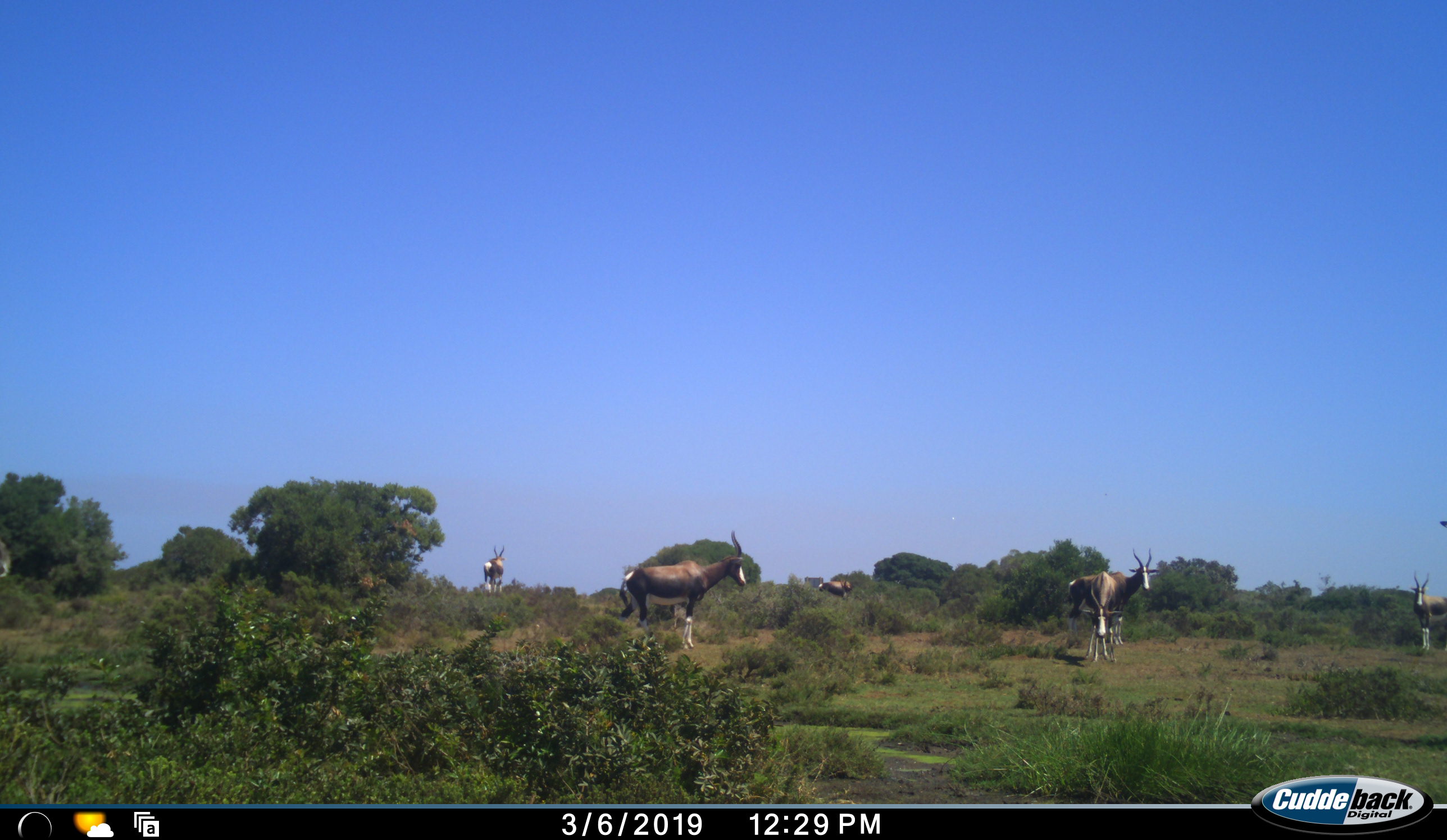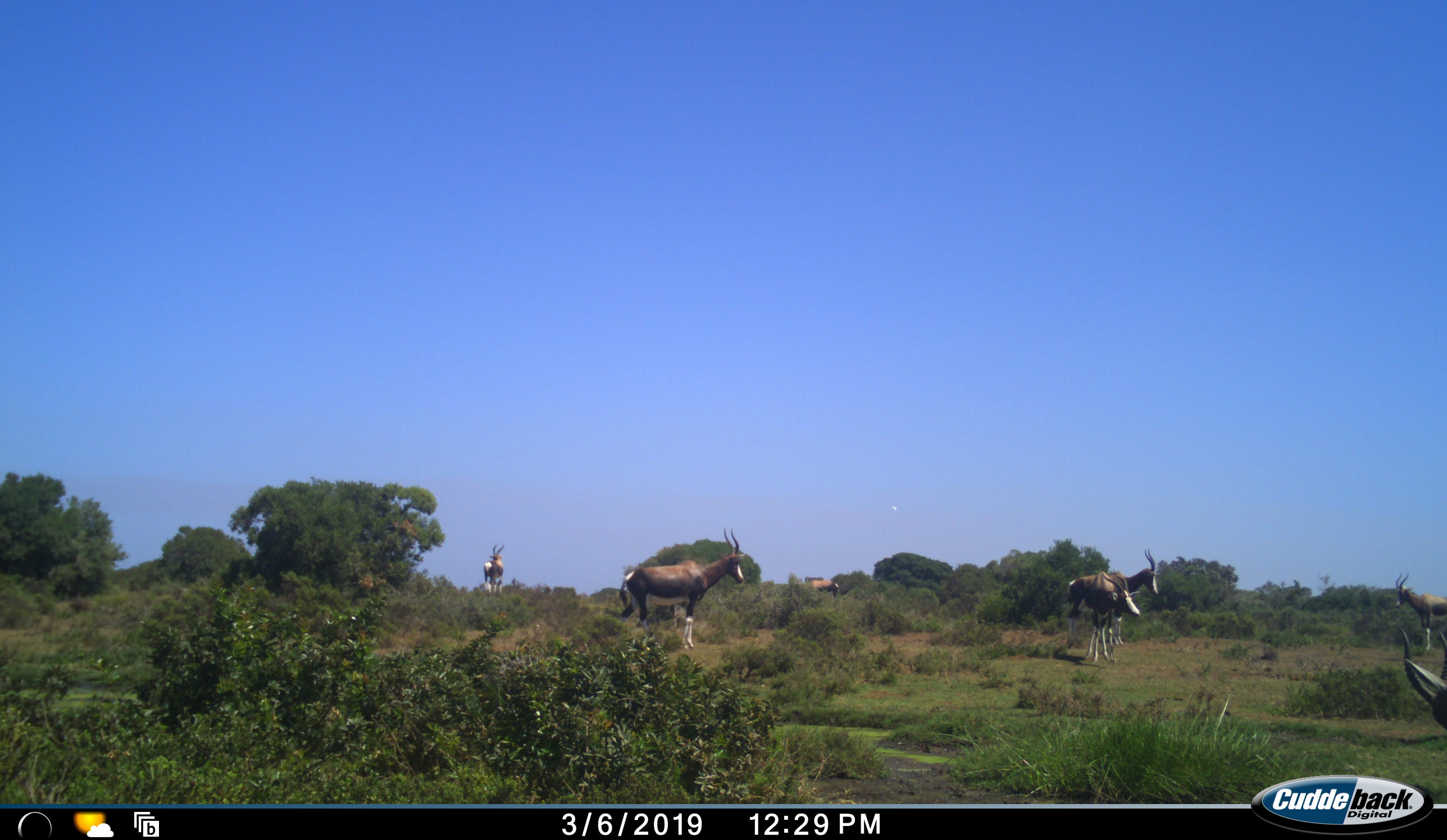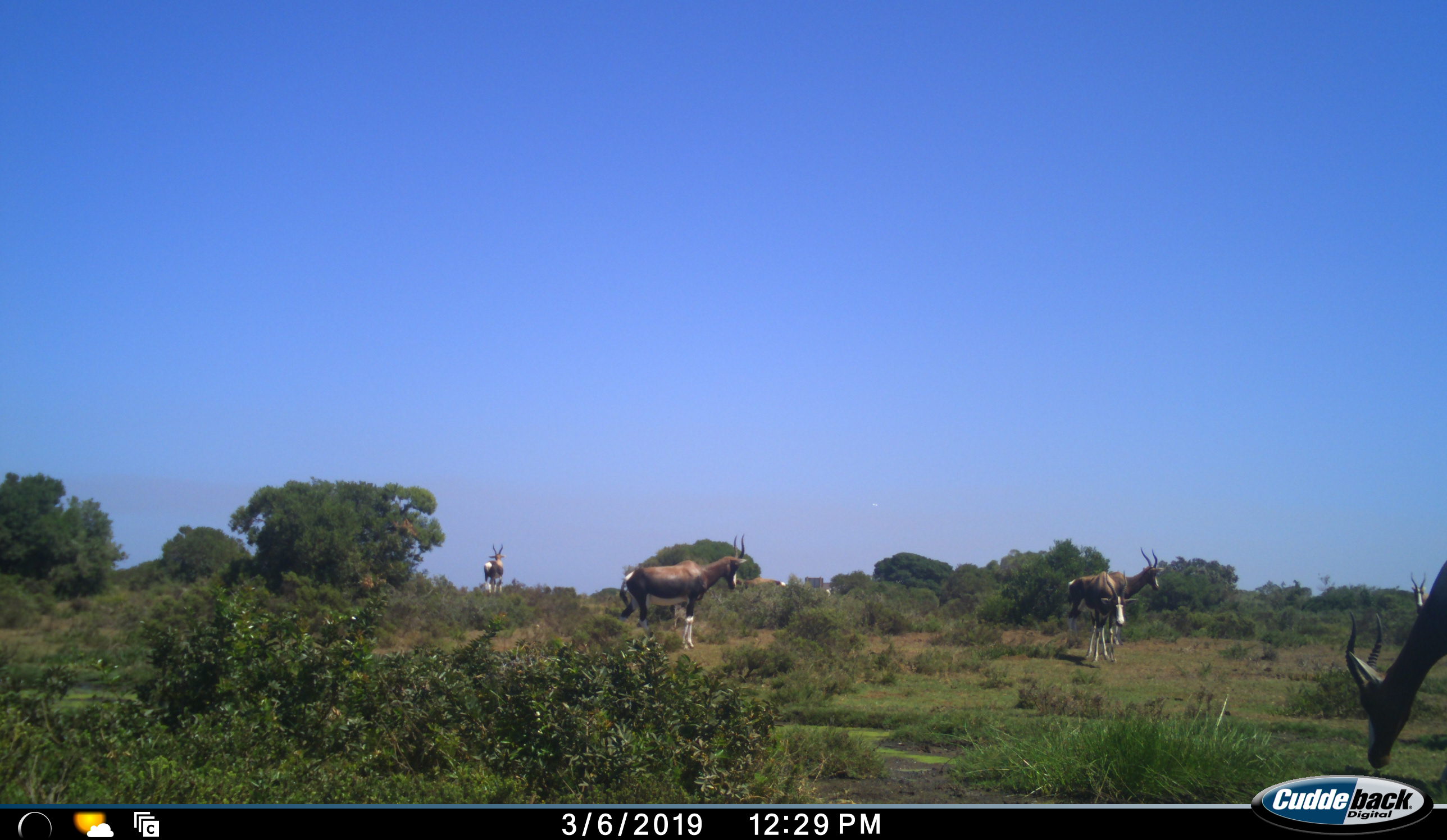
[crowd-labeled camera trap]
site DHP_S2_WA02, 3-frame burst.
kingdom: Animalia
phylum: Chordata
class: Mammalia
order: Artiodactyla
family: Bovidae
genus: Damaliscus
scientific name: Damaliscus pygargus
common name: bontebok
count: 7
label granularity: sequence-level